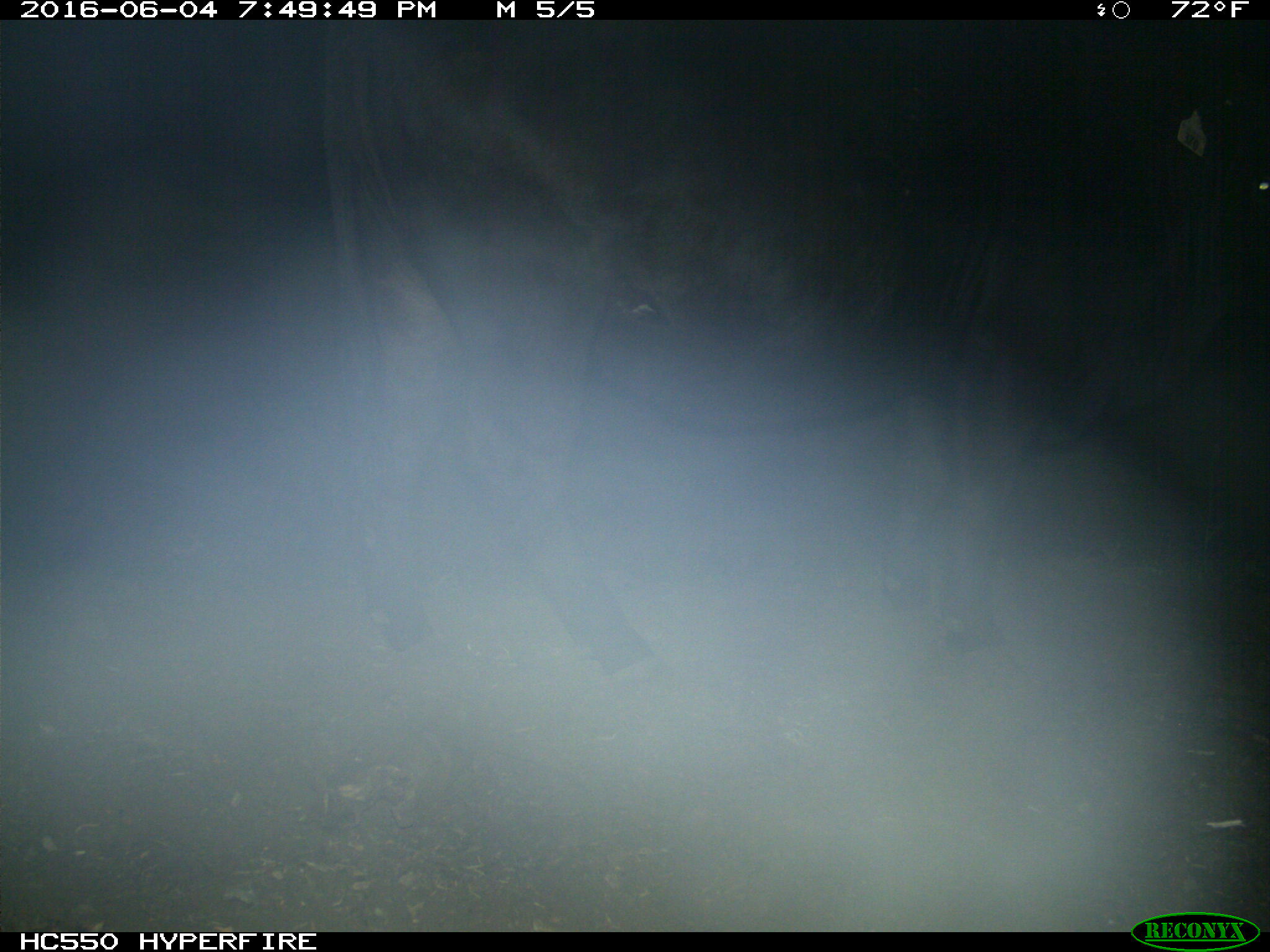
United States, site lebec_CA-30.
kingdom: Animalia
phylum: Chordata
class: Mammalia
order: Artiodactyla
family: Bovidae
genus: Bos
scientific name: Bos taurus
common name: domestic cow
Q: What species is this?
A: Bos taurus (domestic cow).